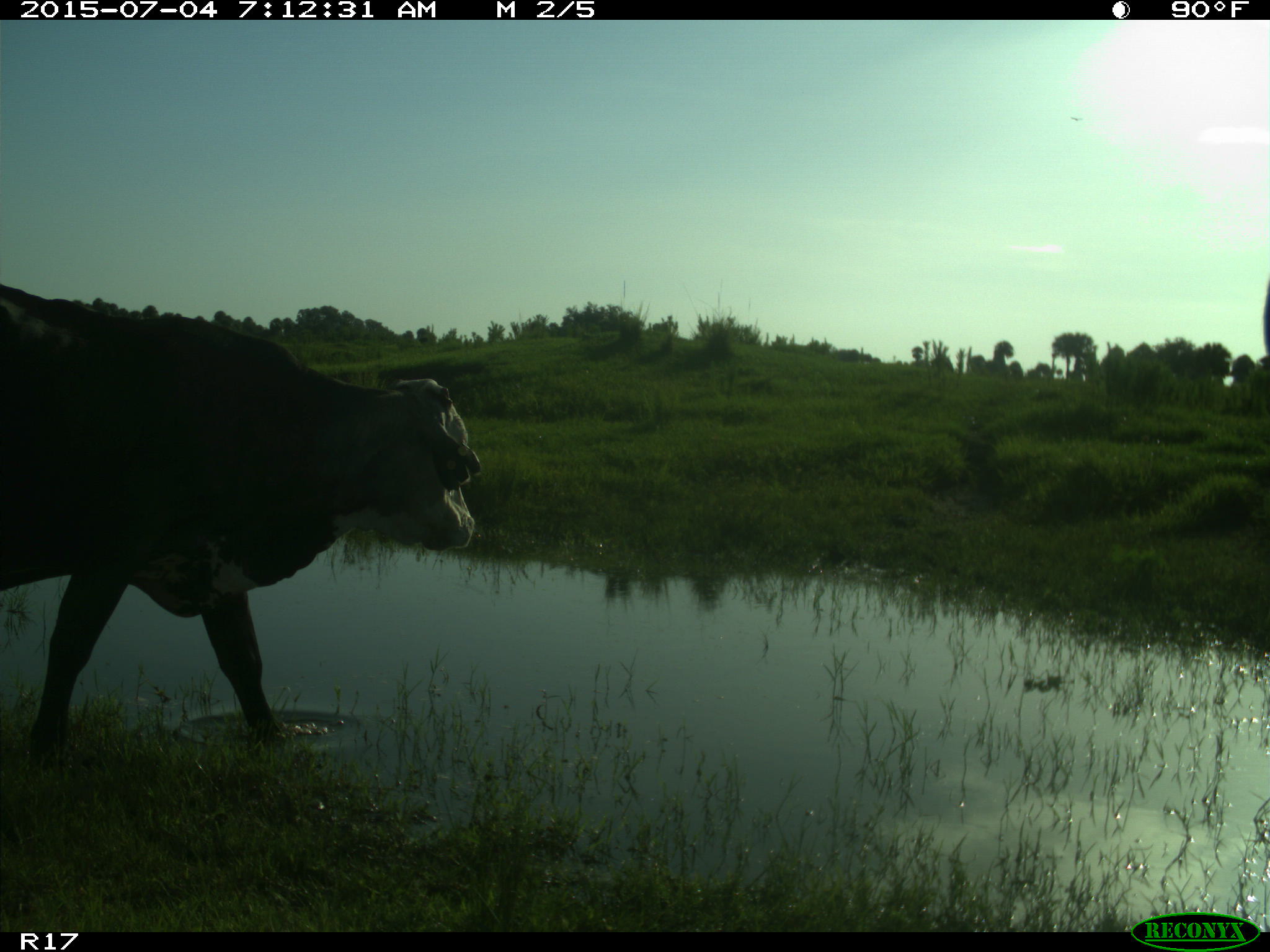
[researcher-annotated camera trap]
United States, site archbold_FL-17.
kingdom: Animalia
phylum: Chordata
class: Mammalia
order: Artiodactyla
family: Bovidae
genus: Bos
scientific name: Bos taurus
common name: domestic cow